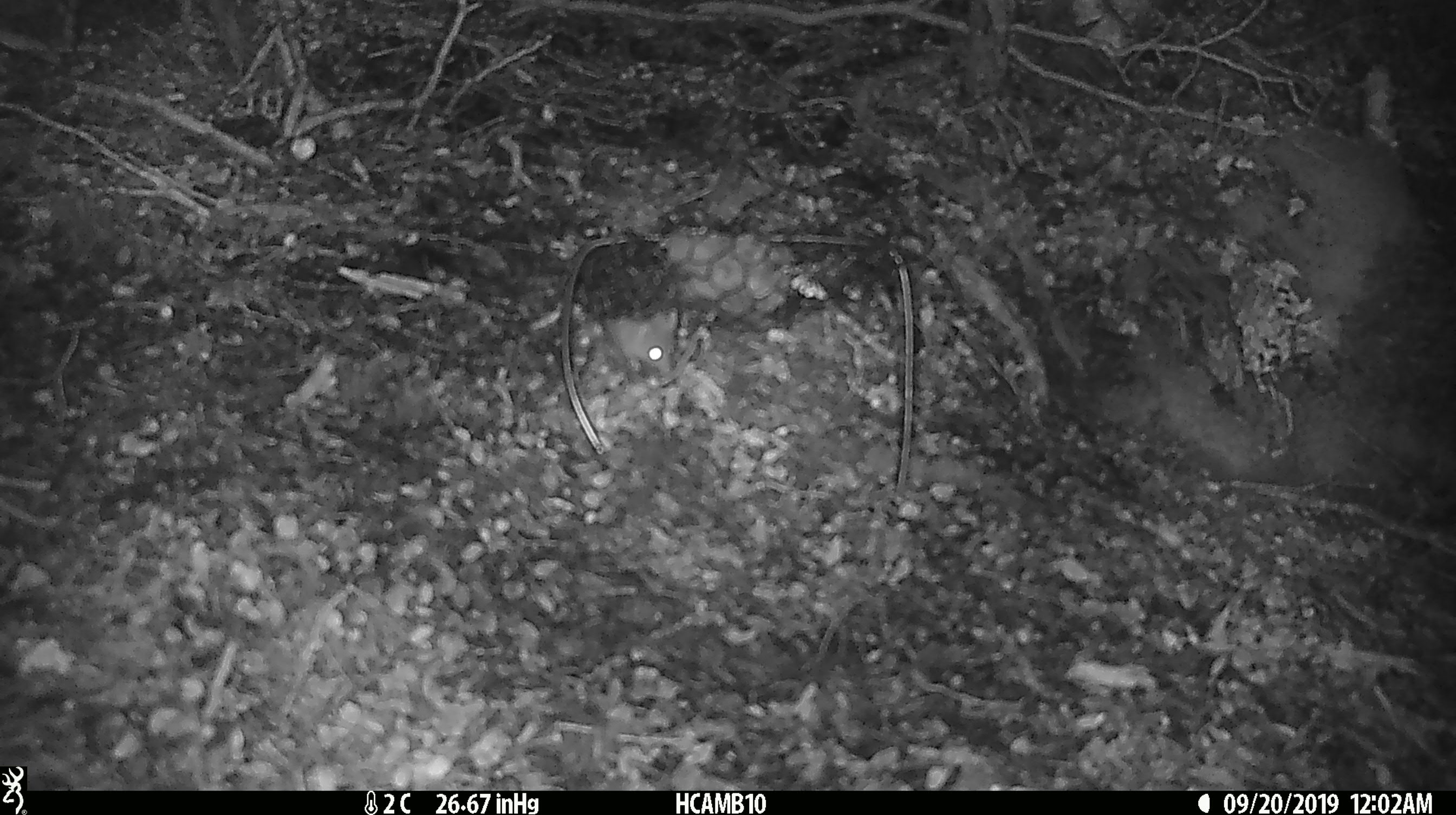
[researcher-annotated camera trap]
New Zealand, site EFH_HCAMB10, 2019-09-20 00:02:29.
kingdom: Animalia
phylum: Chordata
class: Mammalia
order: Rodentia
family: Muridae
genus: Mus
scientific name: Mus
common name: mouse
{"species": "mouse (Mus)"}